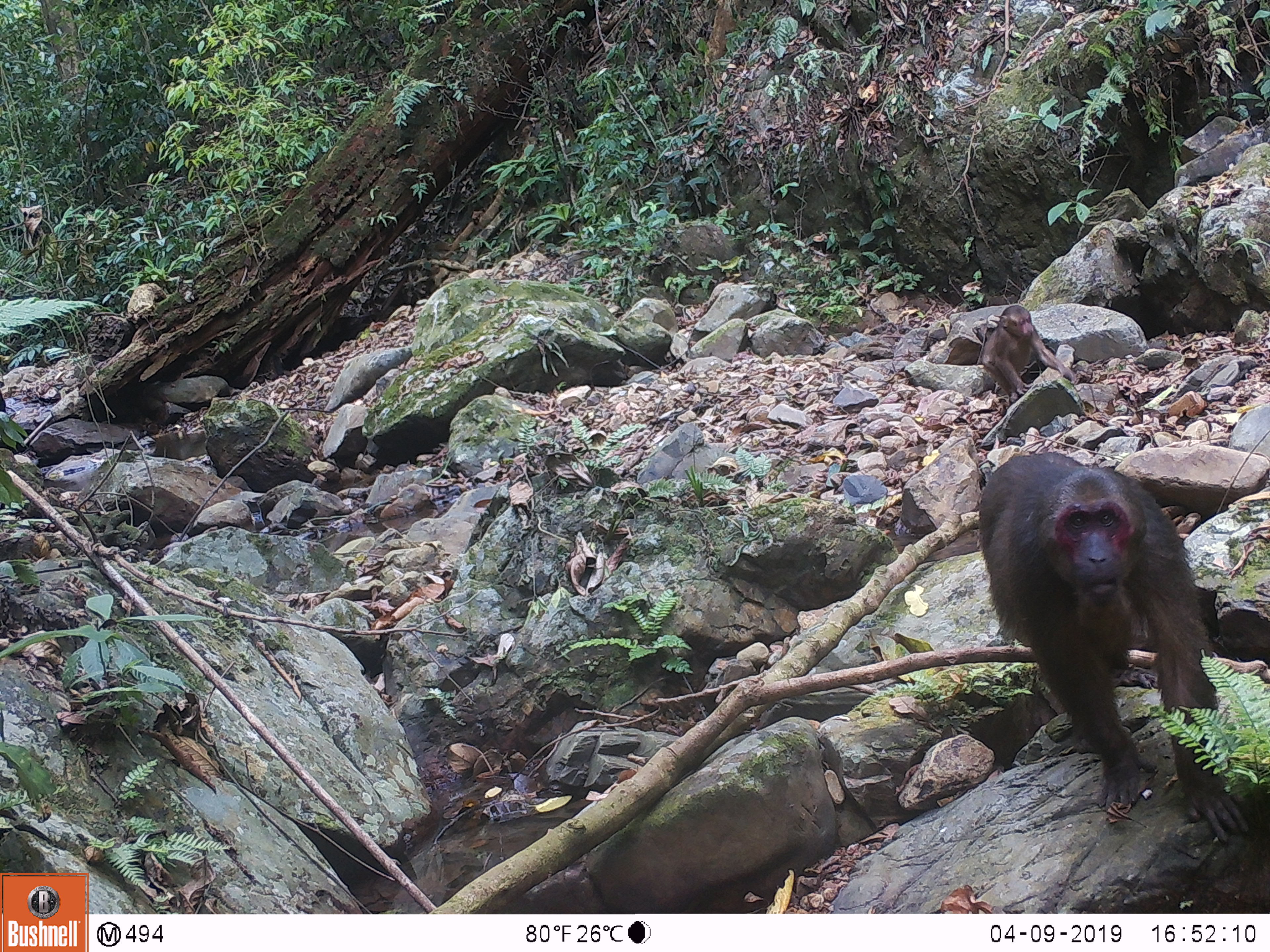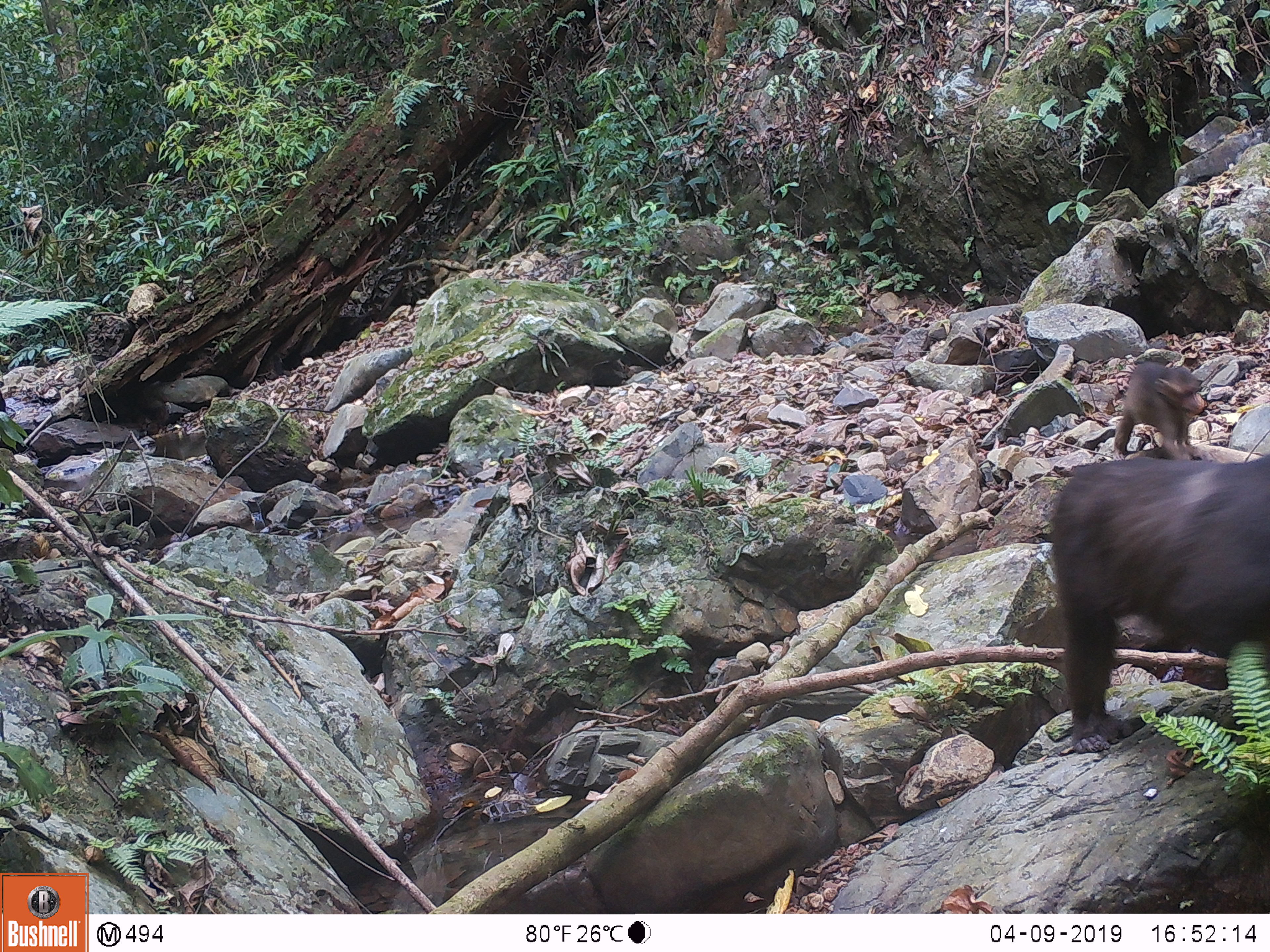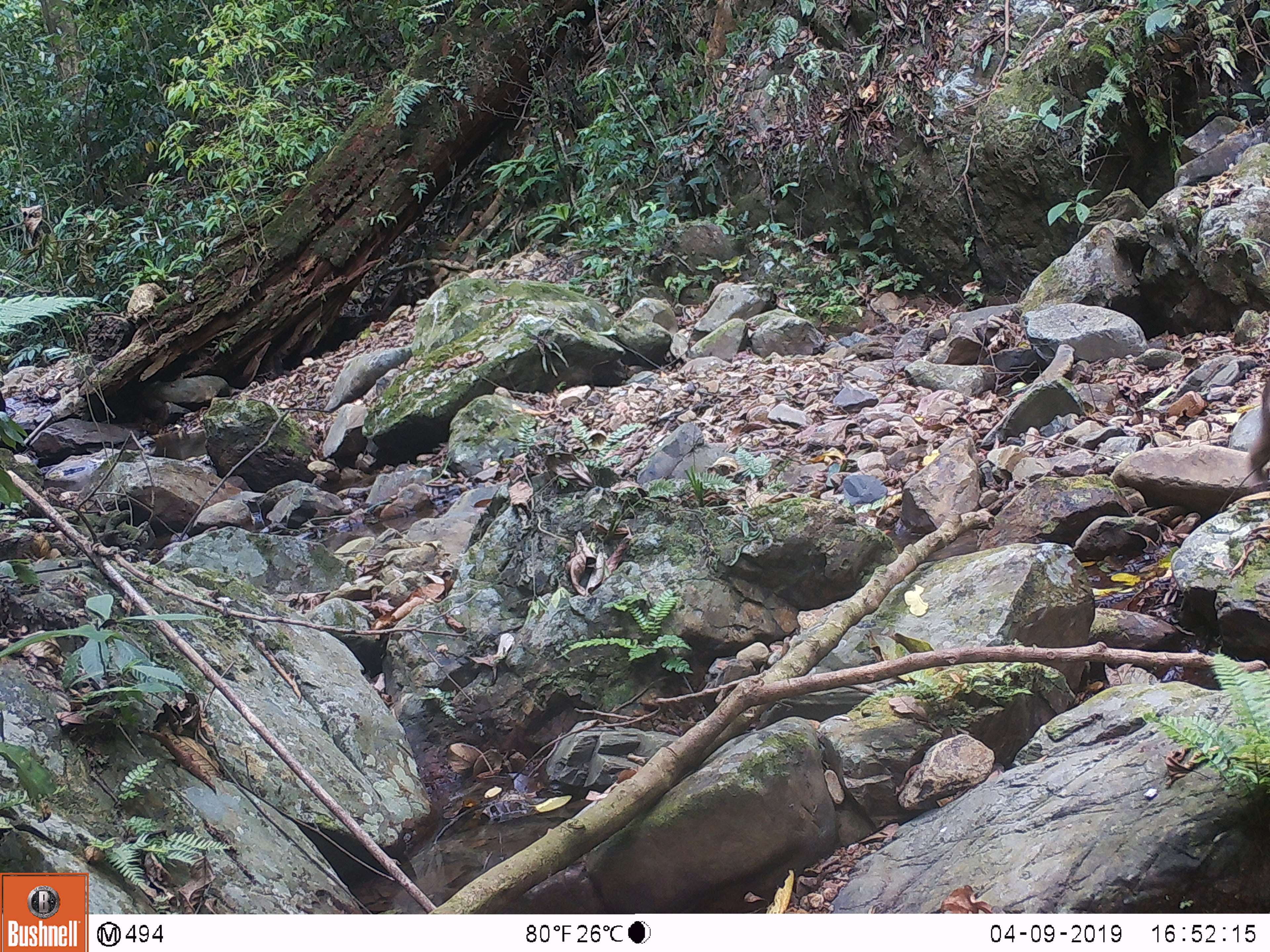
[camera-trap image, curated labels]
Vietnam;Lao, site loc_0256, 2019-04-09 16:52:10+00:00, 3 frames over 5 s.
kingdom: Animalia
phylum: Chordata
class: Mammalia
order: Primates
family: Cercopithecidae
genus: Macaca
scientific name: Macaca arctoides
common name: stump-tailed macaque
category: stump tailed macaque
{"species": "stump tailed macaque (stump-tailed macaque) (Macaca arctoides)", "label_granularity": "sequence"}